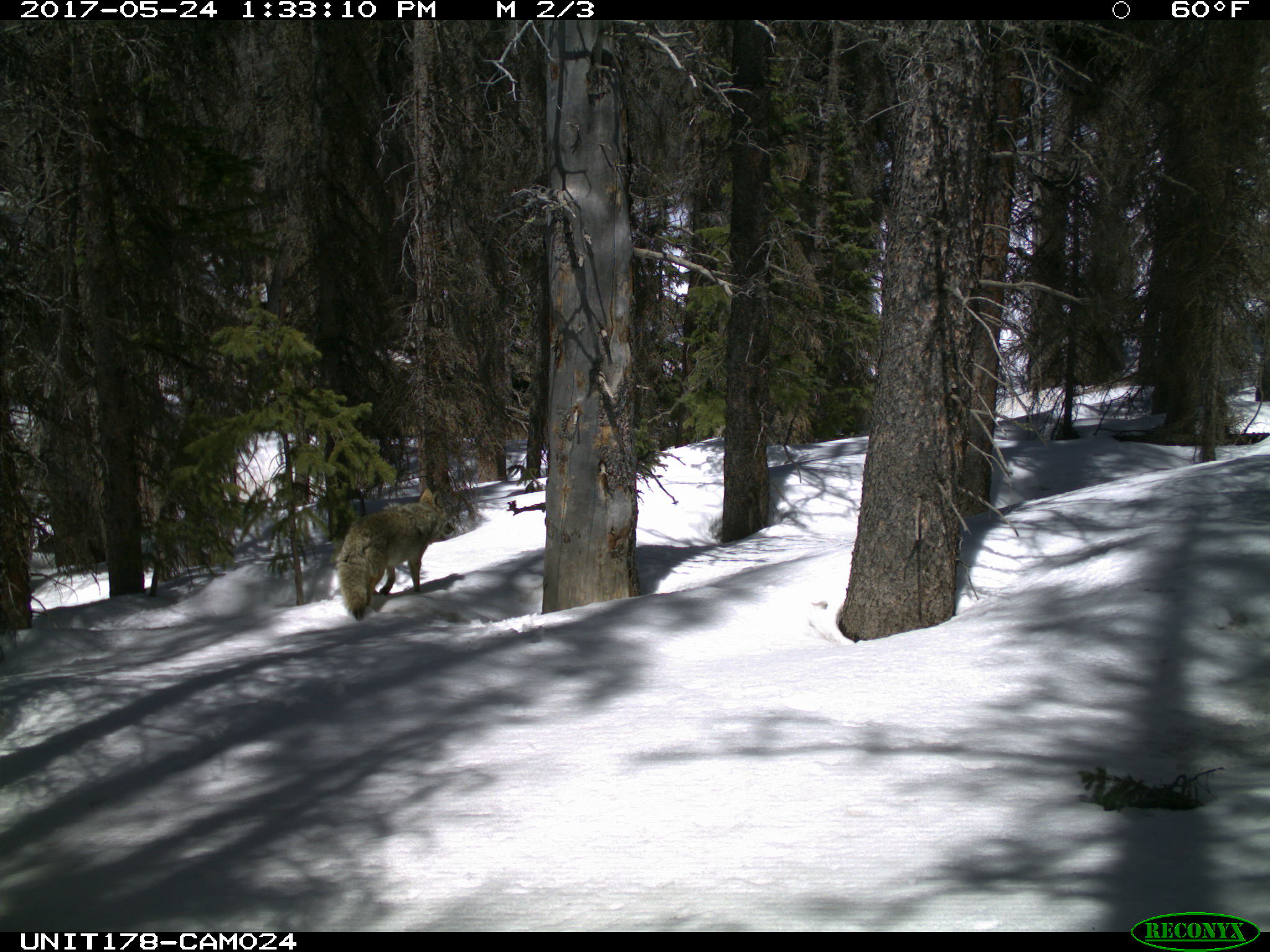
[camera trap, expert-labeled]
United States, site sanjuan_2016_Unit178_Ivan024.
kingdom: Animalia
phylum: Chordata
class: Mammalia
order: Carnivora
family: Canidae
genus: Canis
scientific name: Canis latrans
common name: coyote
Canis latrans (coyote).